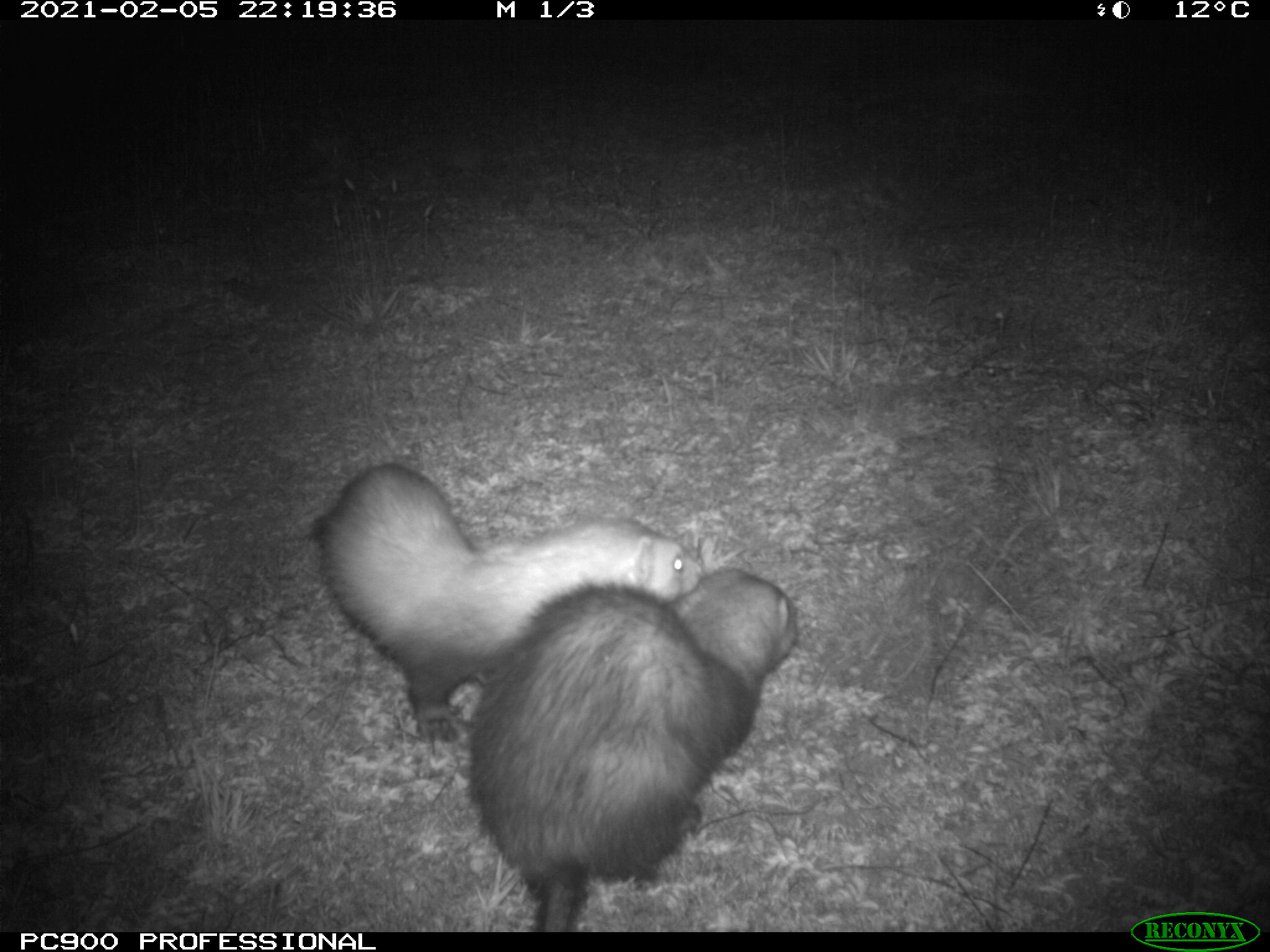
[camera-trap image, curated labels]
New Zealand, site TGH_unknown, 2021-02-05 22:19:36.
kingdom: Animalia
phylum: Chordata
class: Mammalia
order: Carnivora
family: Mustelidae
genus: Mustela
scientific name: Mustela furo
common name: ferret